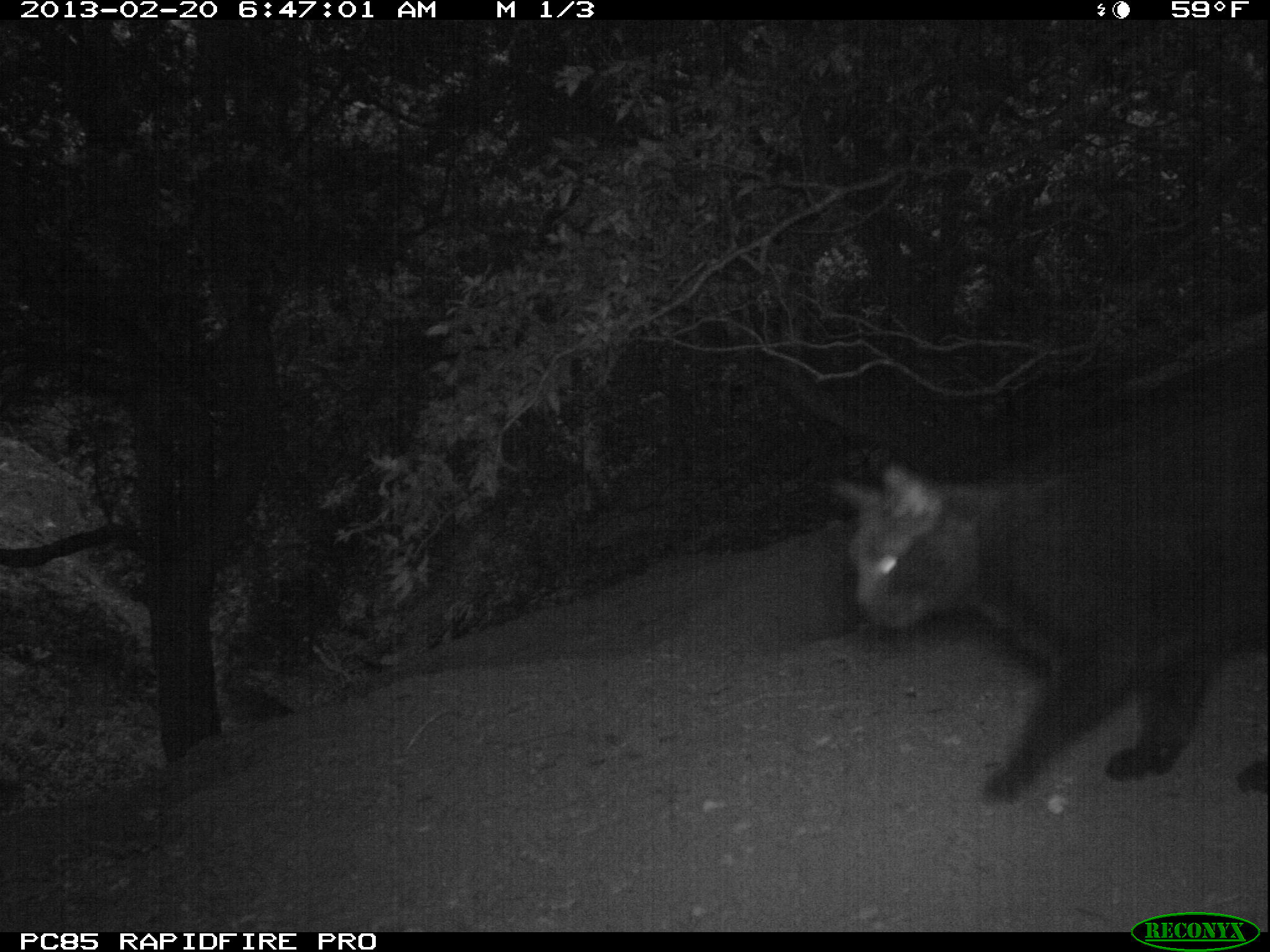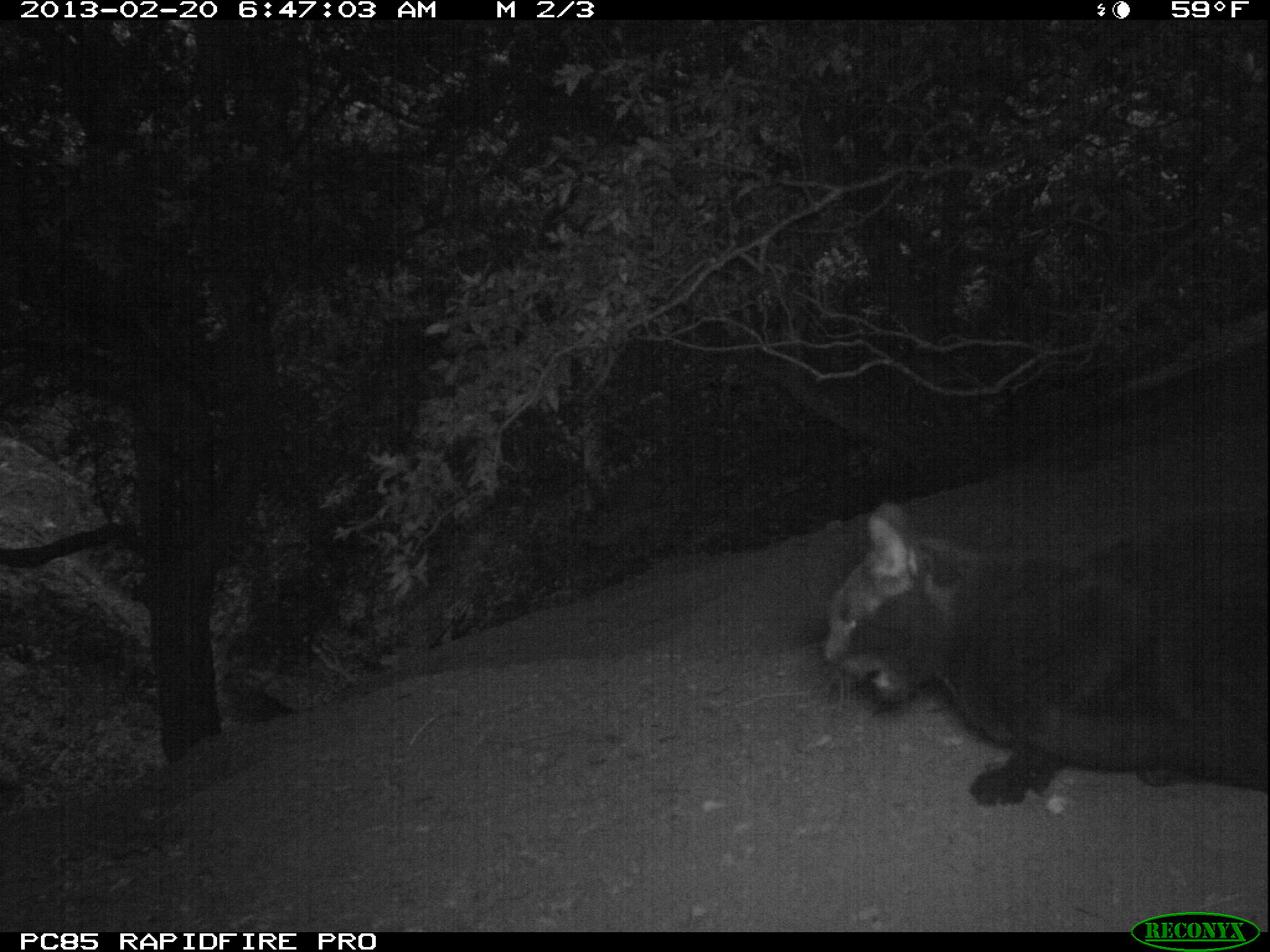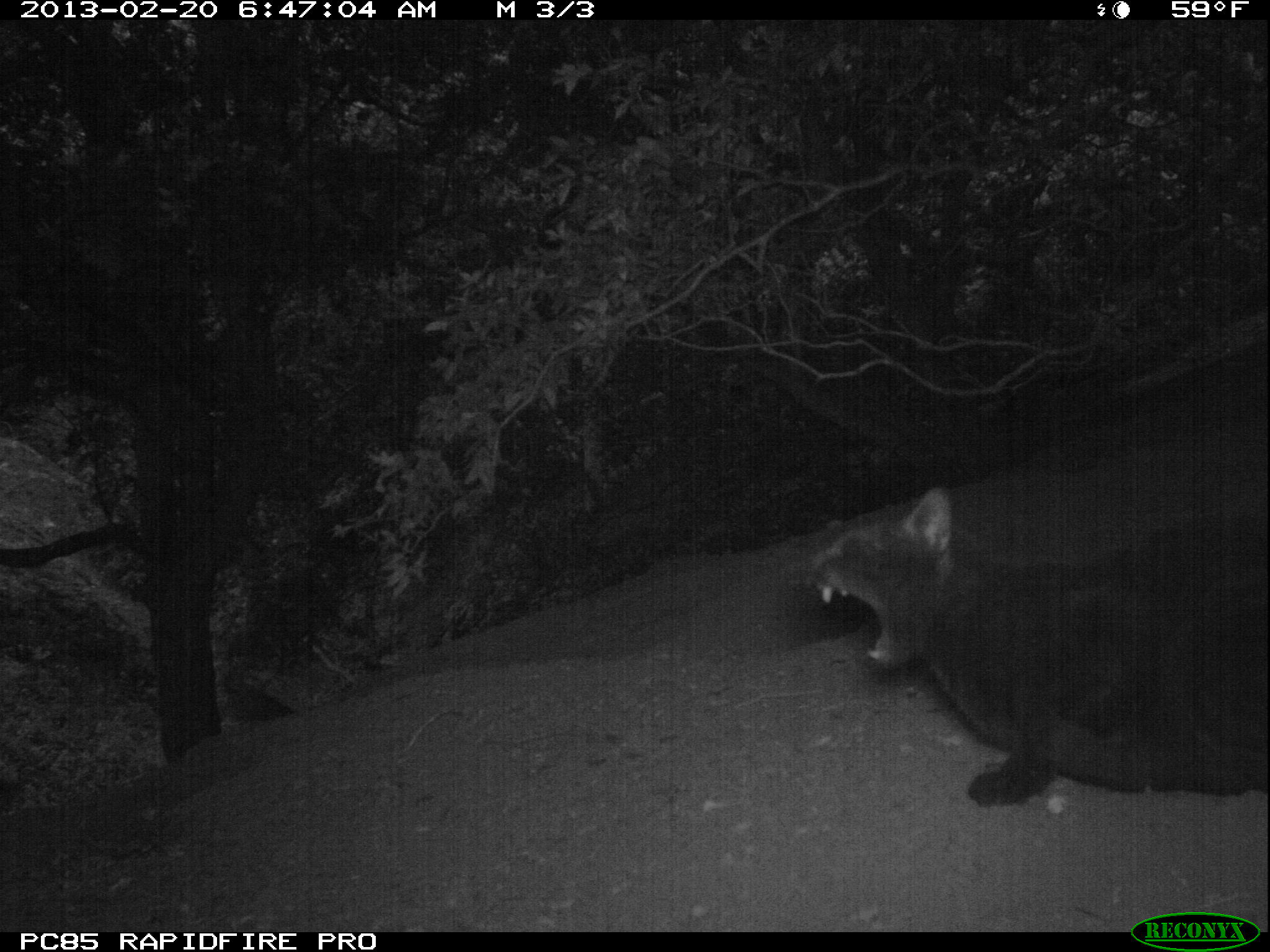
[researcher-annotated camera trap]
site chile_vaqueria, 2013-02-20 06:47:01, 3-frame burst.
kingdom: Animalia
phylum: Chordata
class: Mammalia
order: Carnivora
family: Felidae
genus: Felis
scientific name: Felis catus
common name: cat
Cat (Felis catus).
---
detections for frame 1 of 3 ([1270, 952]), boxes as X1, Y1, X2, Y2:
cat: 825, 448, 1270, 805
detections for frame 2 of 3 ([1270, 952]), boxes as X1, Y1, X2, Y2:
cat: 815, 498, 1268, 814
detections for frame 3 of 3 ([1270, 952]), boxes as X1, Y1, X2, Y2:
cat: 802, 479, 1269, 810